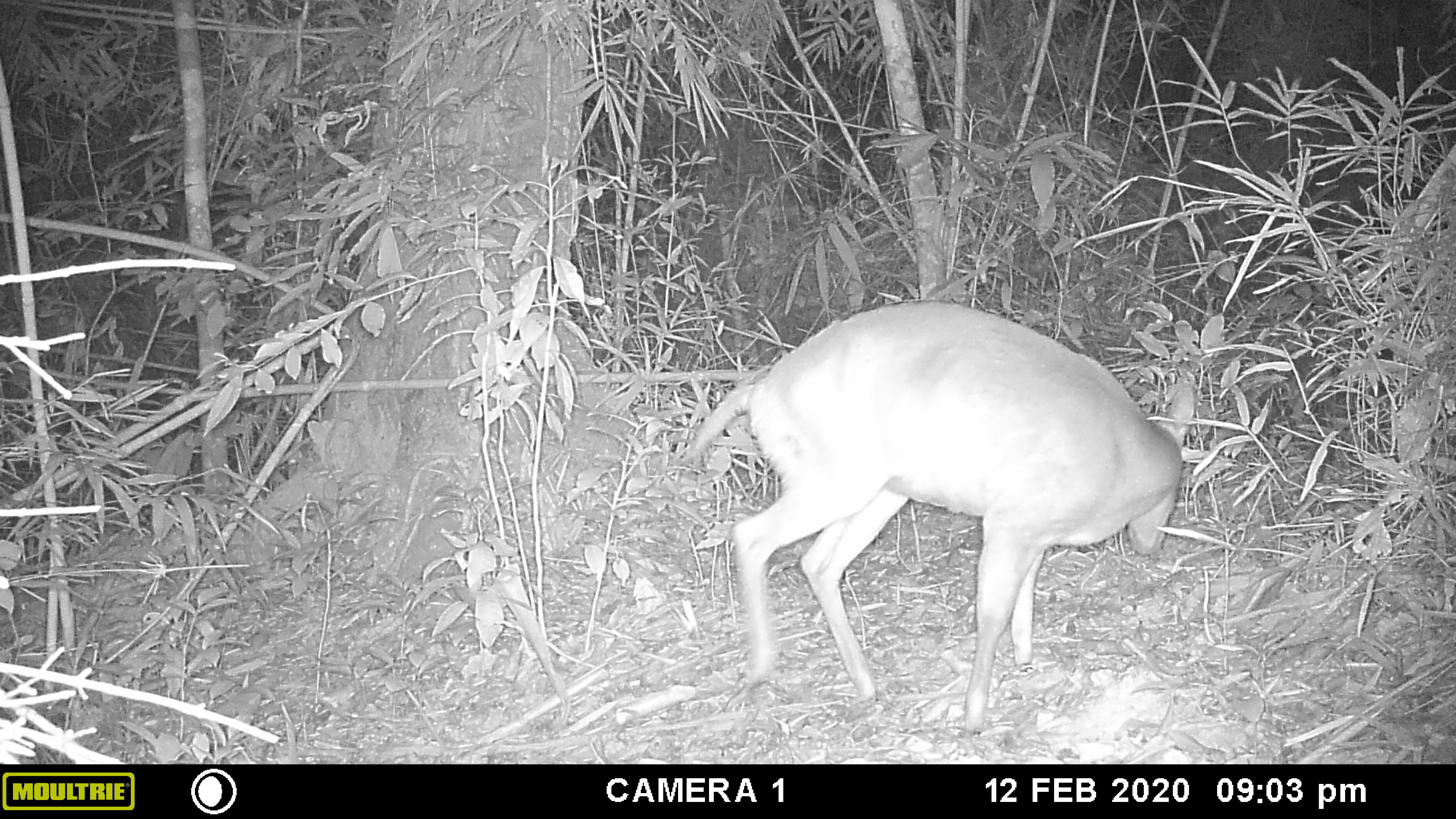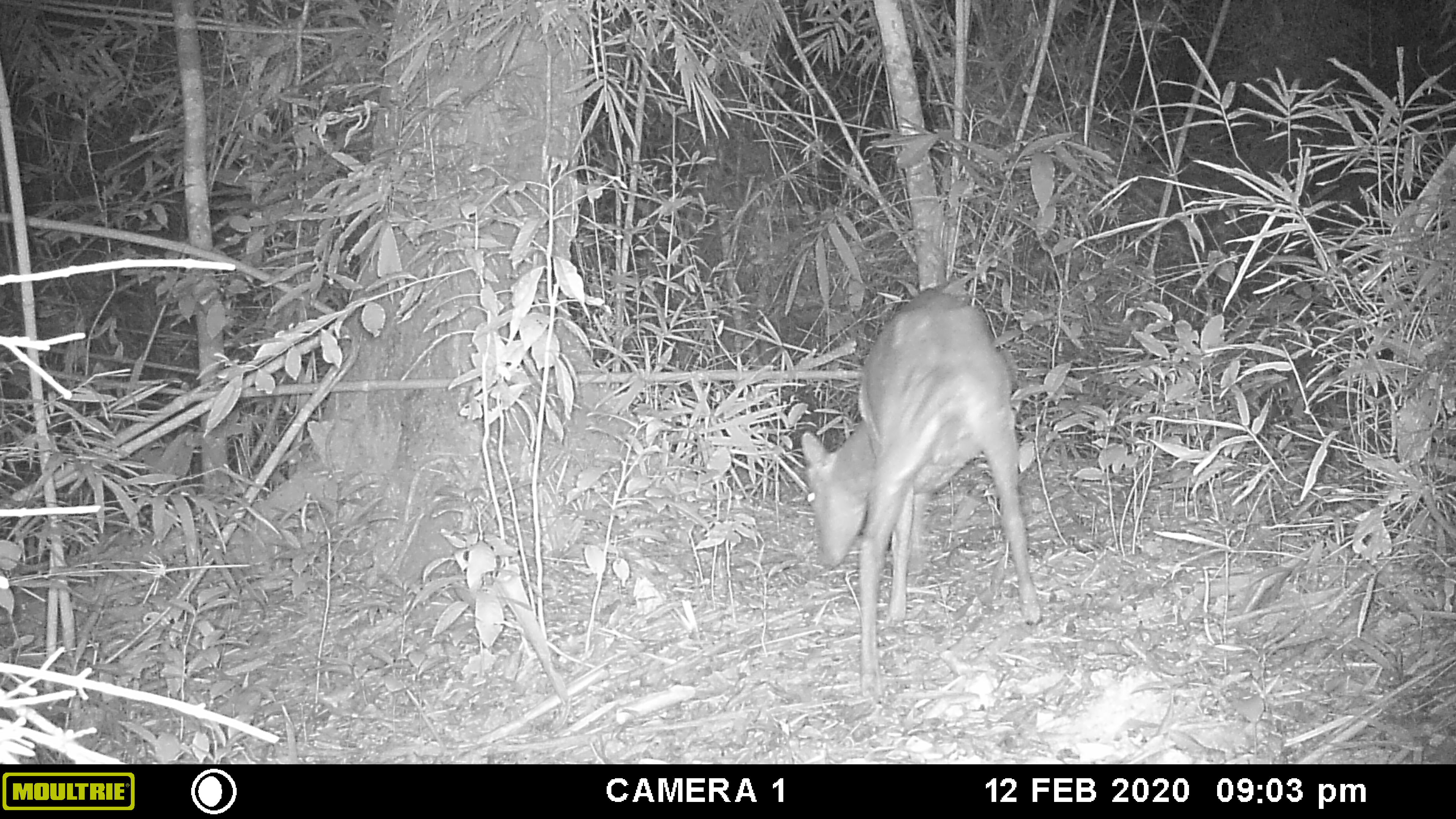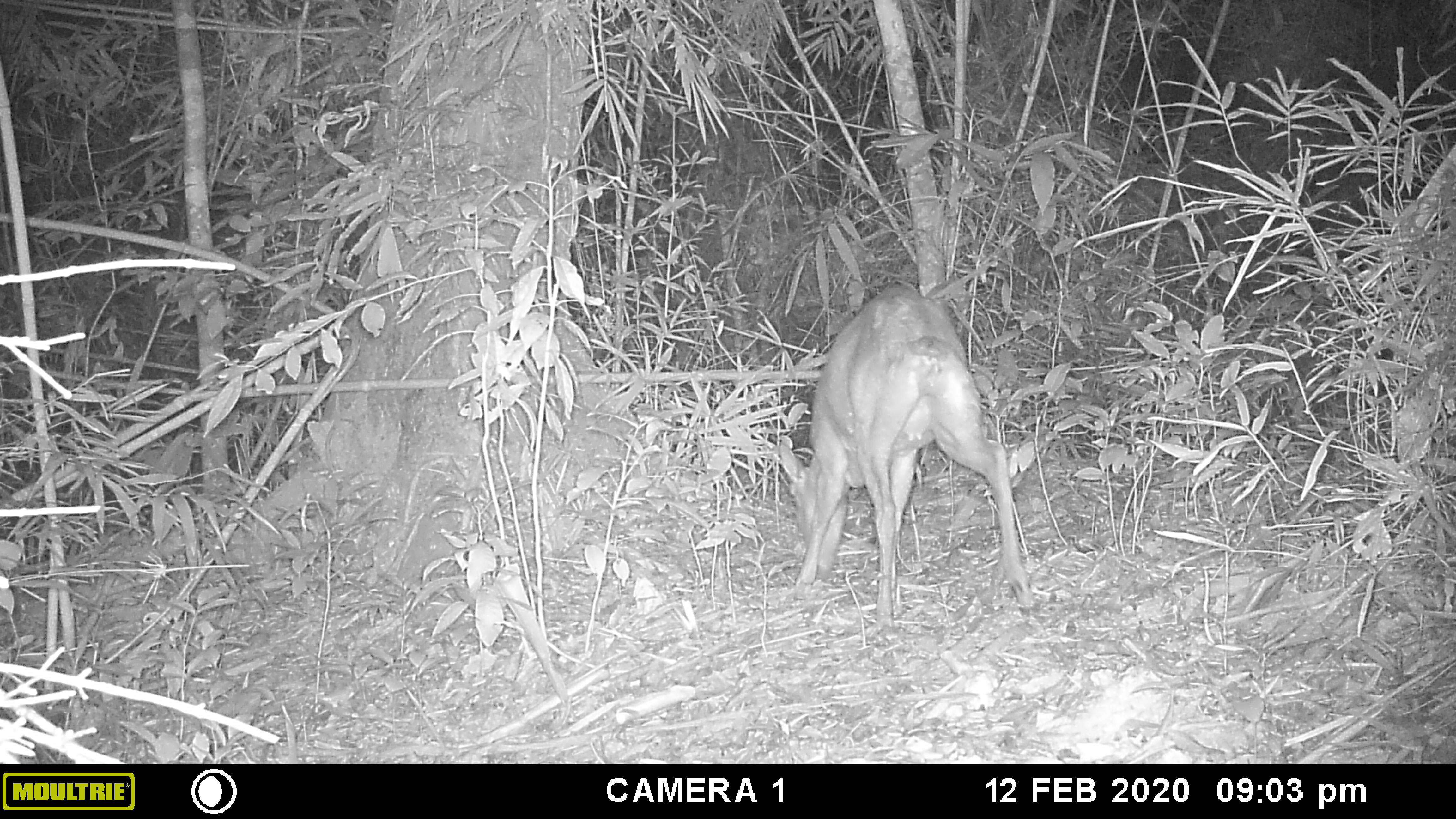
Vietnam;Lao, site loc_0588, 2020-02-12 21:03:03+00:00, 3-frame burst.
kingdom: Animalia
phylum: Chordata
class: Mammalia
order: Artiodactyla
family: Cervidae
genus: Muntiacus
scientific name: Muntiacus muntjak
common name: red muntjac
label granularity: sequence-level